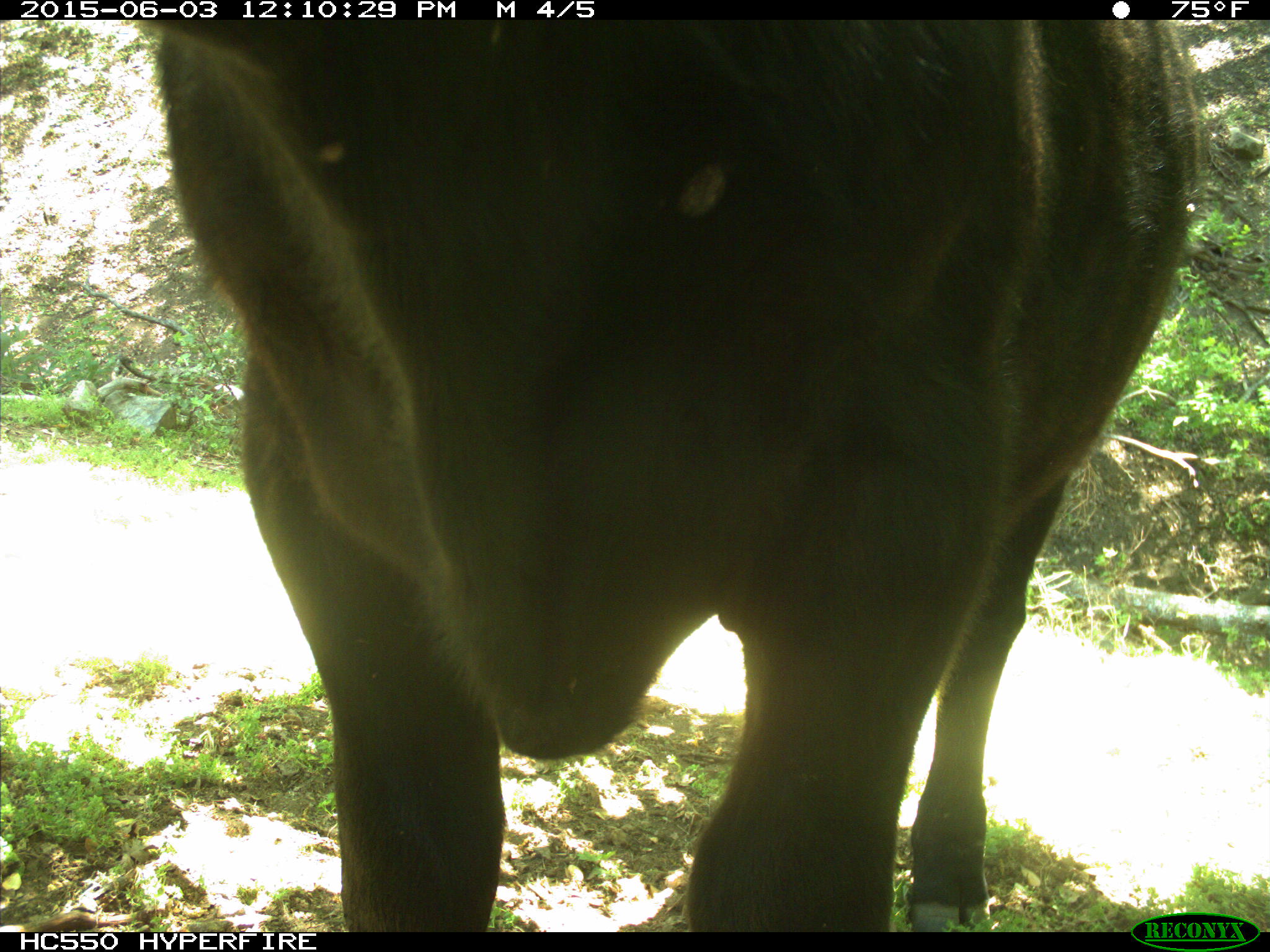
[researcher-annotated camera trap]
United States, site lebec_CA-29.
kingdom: Animalia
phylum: Chordata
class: Mammalia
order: Artiodactyla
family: Bovidae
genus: Bos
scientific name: Bos taurus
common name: domestic cow